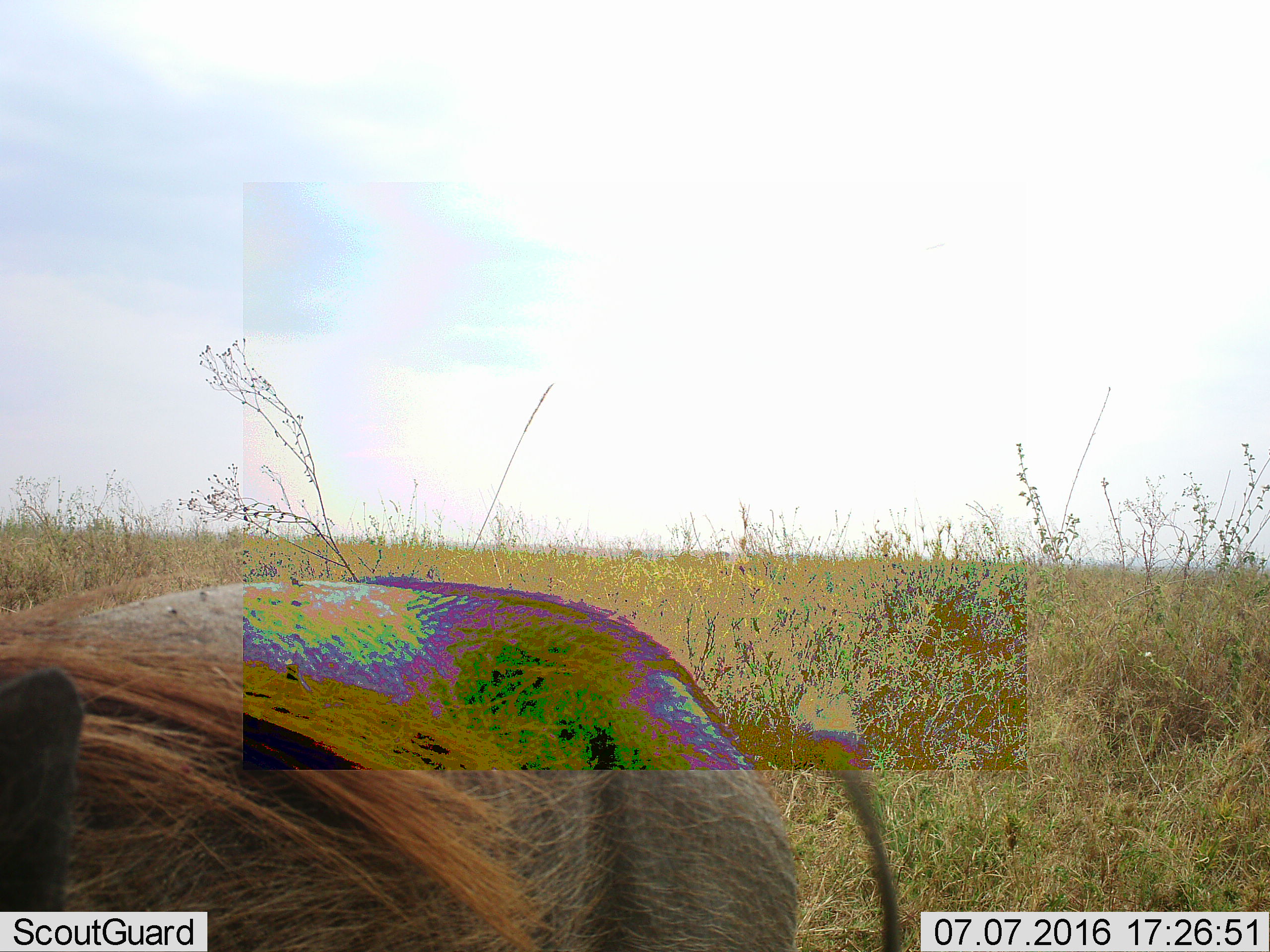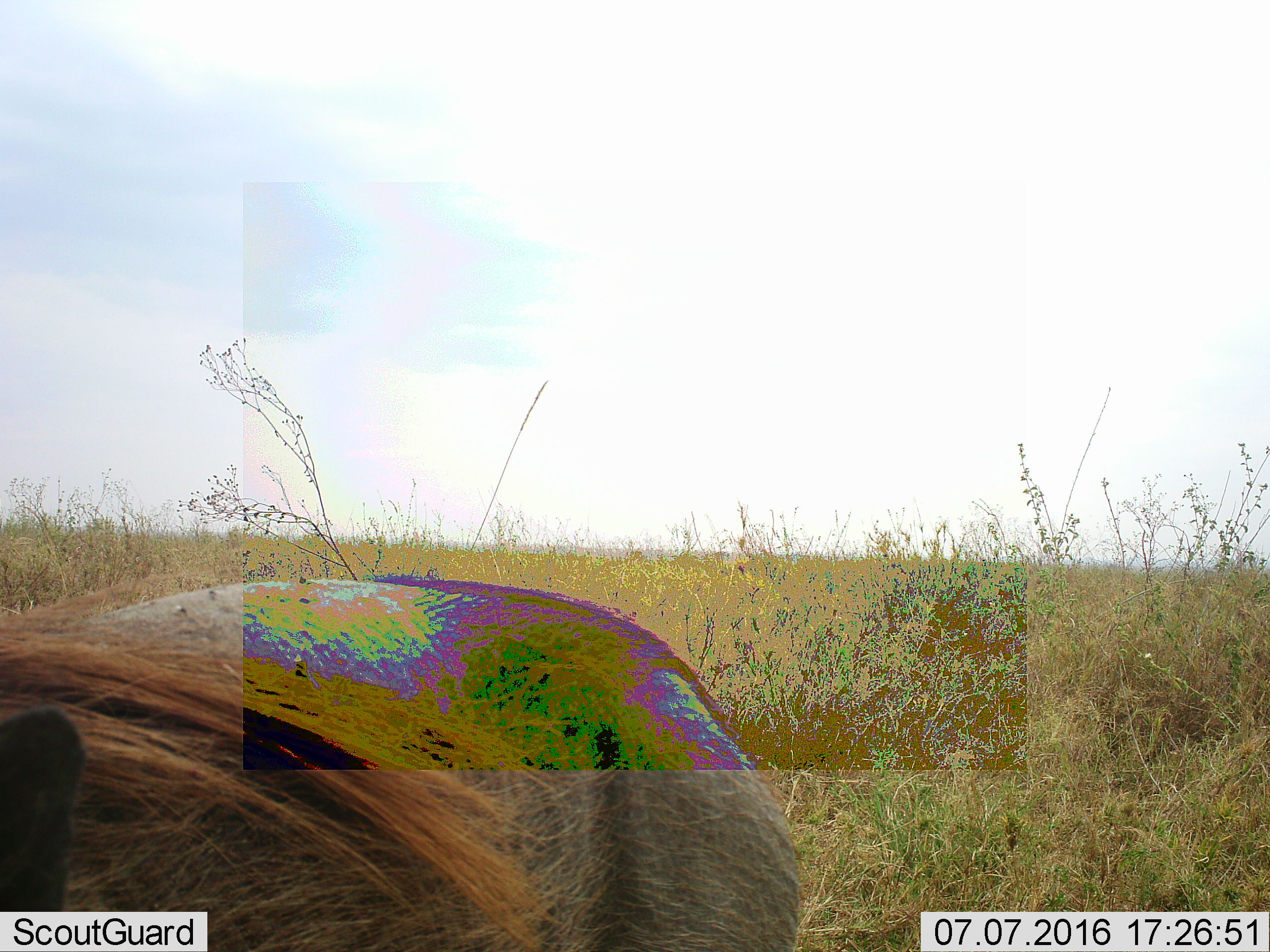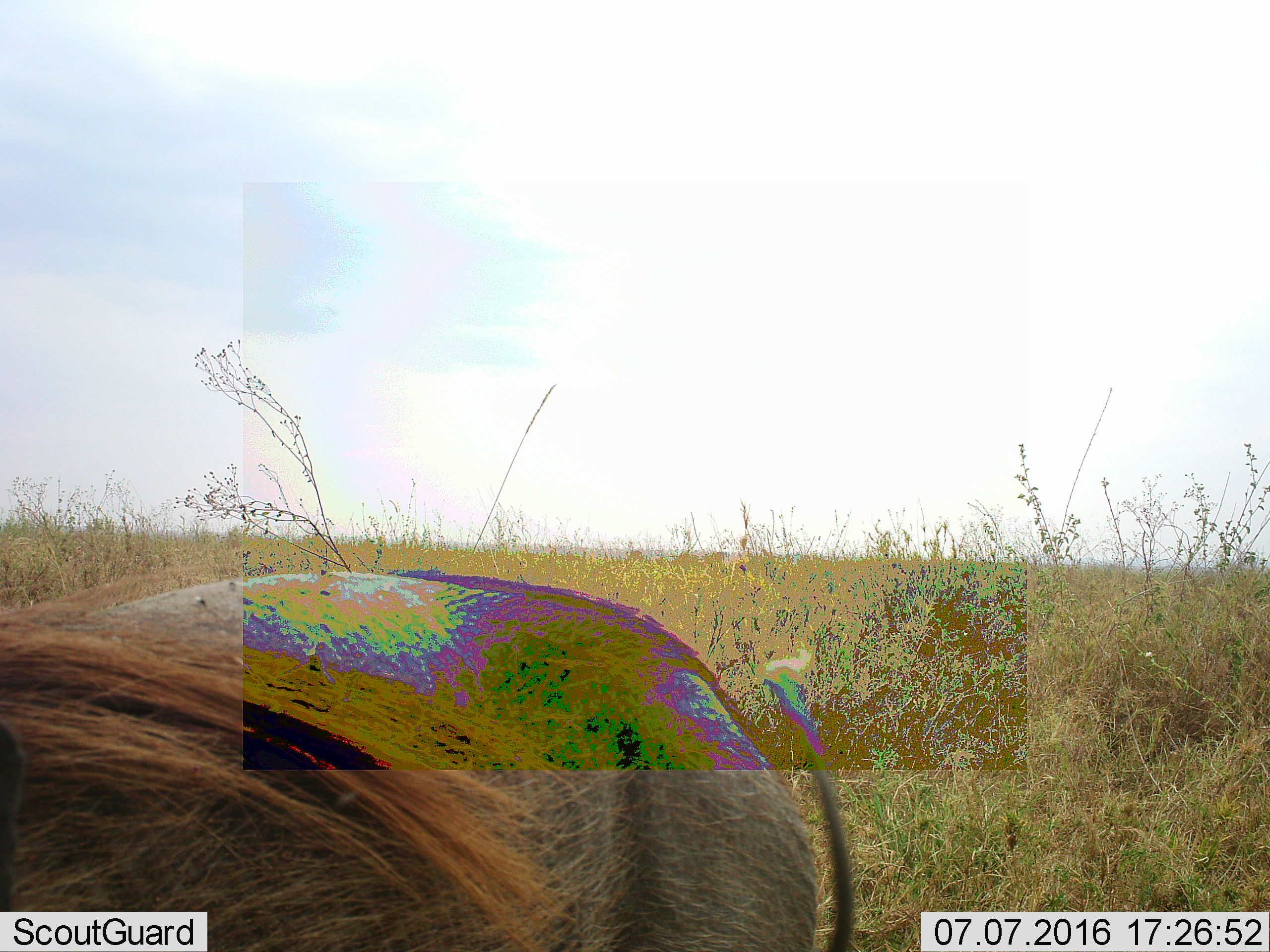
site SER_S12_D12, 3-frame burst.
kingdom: Animalia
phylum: Chordata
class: Mammalia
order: Artiodactyla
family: Suidae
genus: Phacochoerus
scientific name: Phacochoerus africanus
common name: warthog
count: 1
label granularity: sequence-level